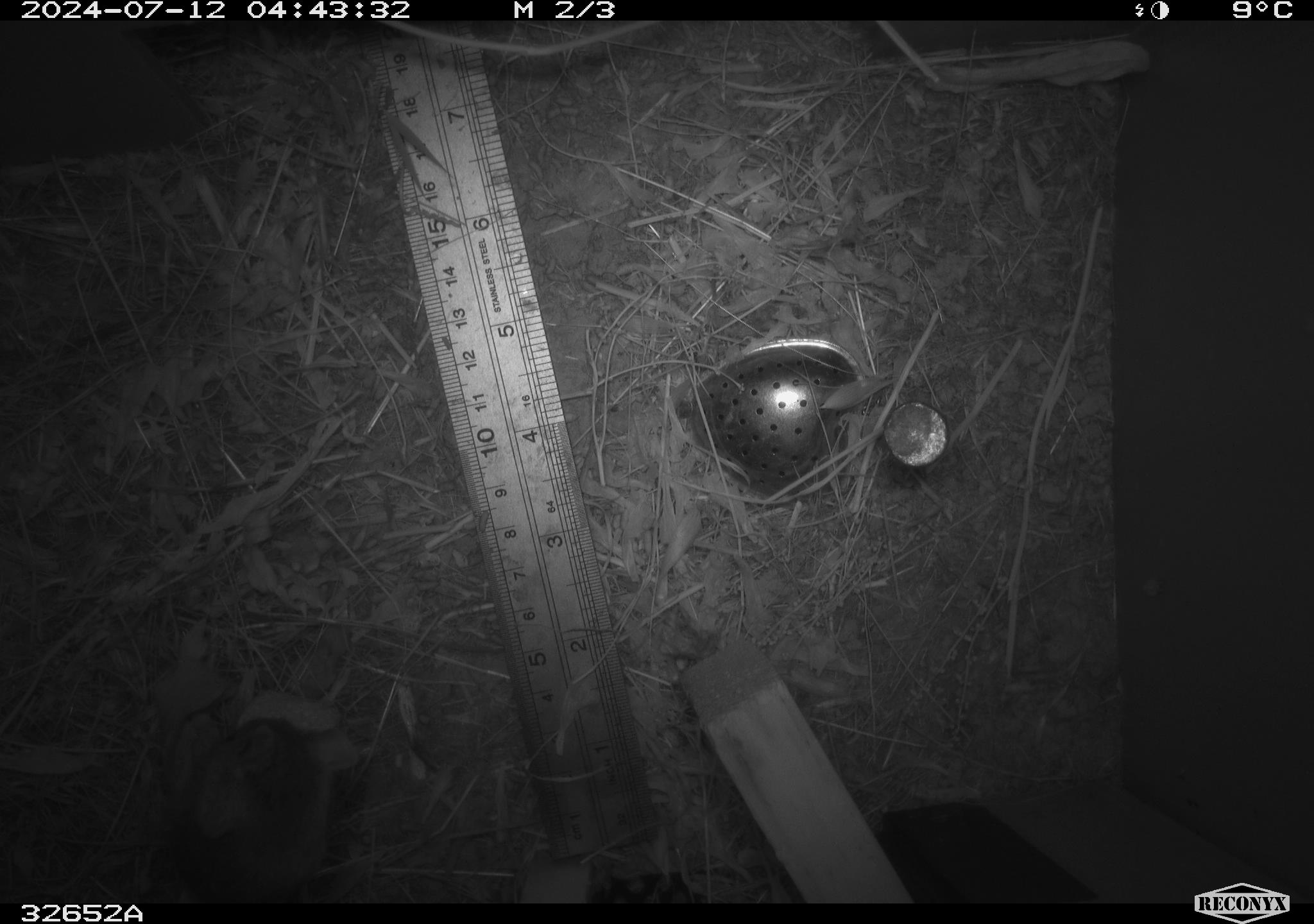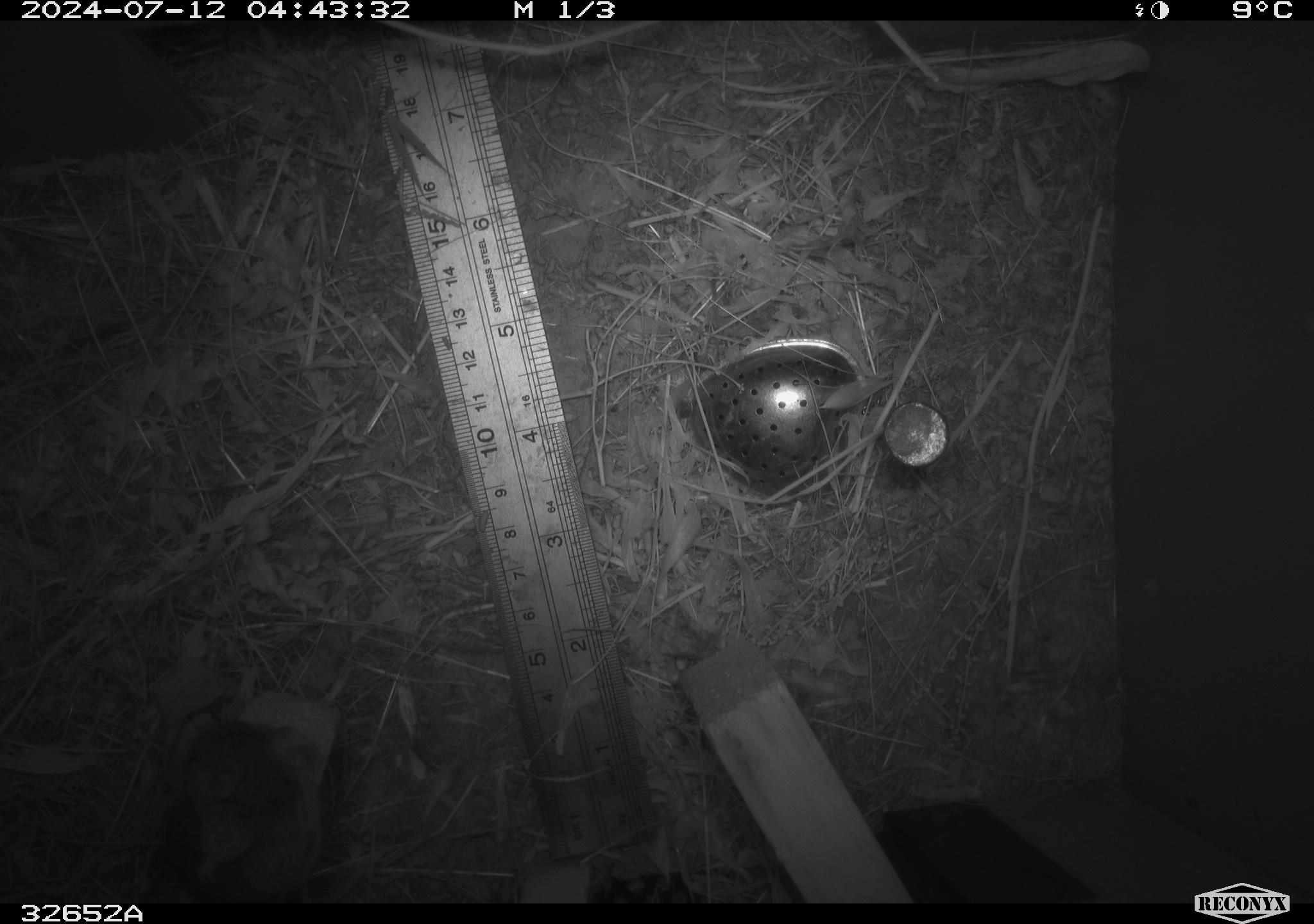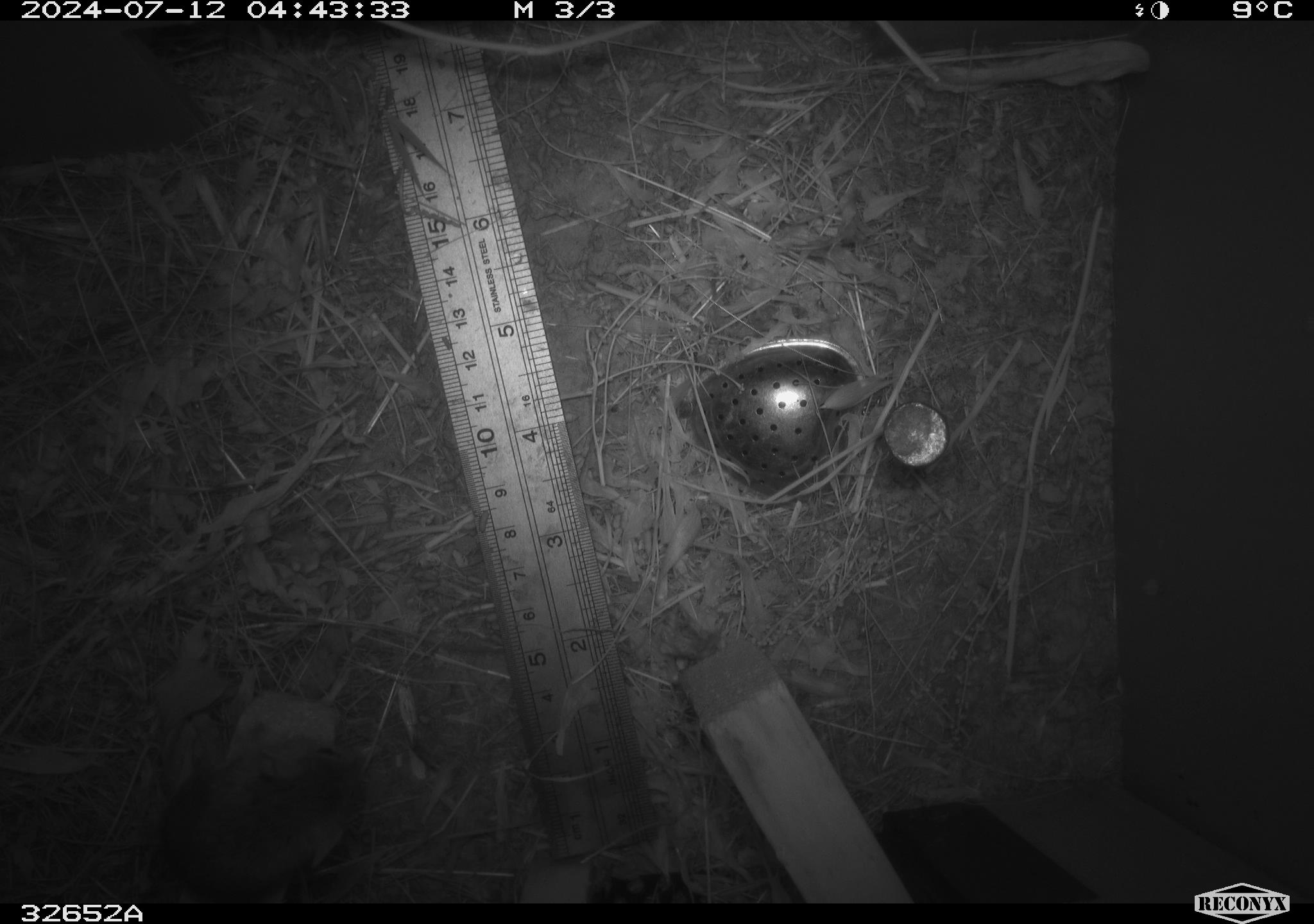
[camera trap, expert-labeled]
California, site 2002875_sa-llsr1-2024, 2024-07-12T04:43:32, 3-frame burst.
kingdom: Animalia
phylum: Chordata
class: Mammalia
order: Rodentia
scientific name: Rodentia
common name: mouse species